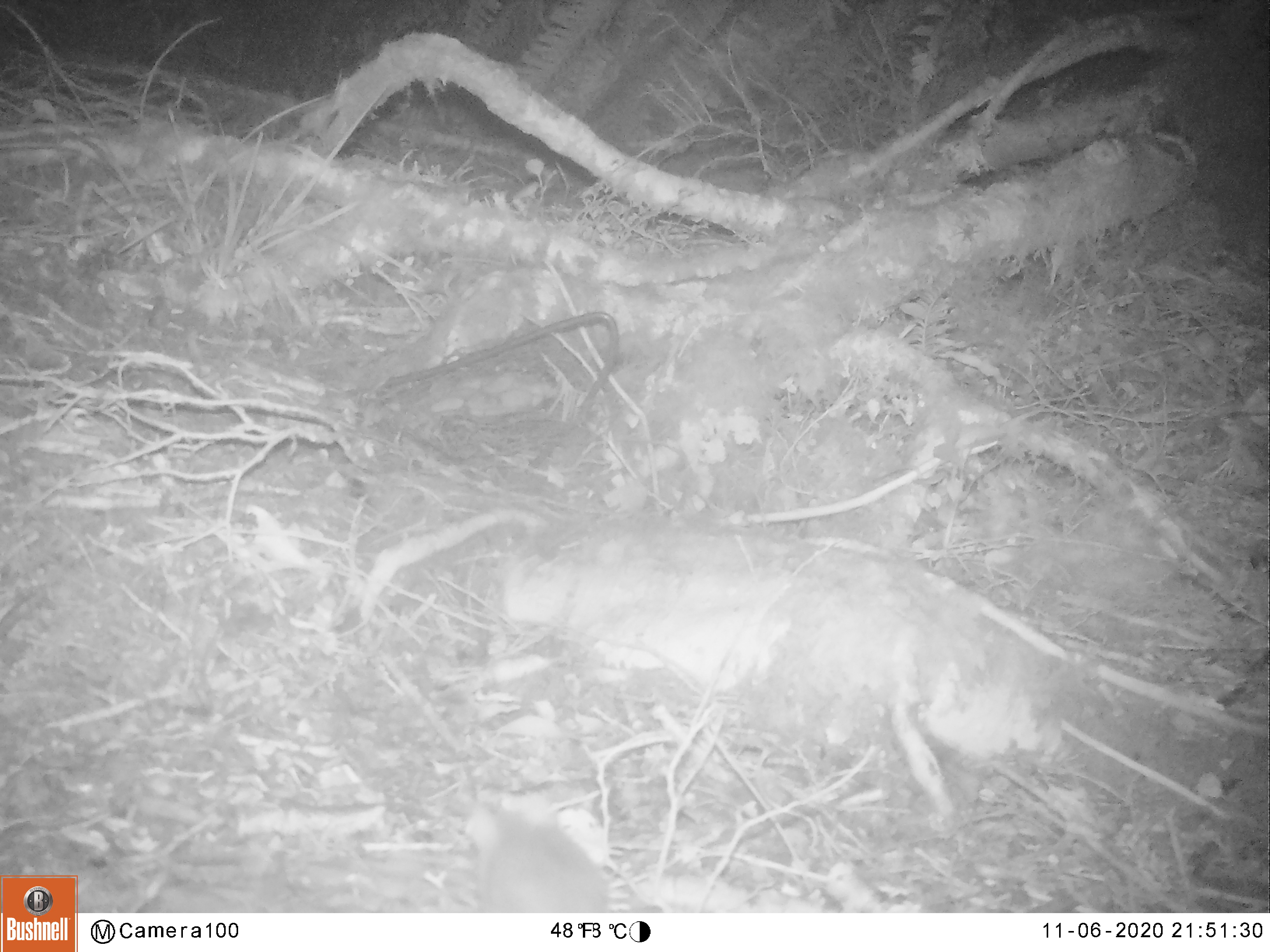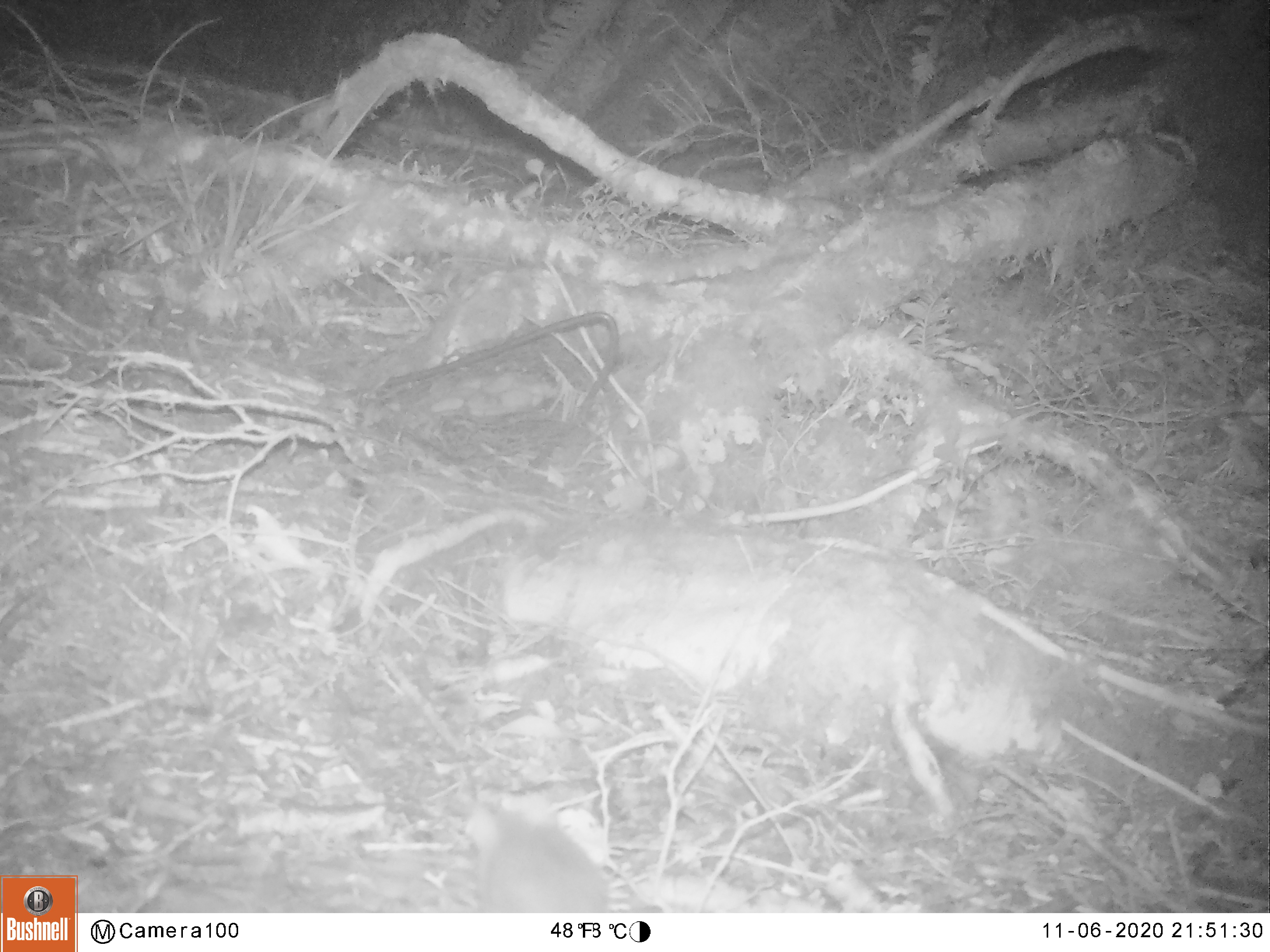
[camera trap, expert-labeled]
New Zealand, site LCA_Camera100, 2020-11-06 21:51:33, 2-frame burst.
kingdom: Animalia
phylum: Chordata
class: Mammalia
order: Rodentia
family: Muridae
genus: Rattus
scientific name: Rattus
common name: rat